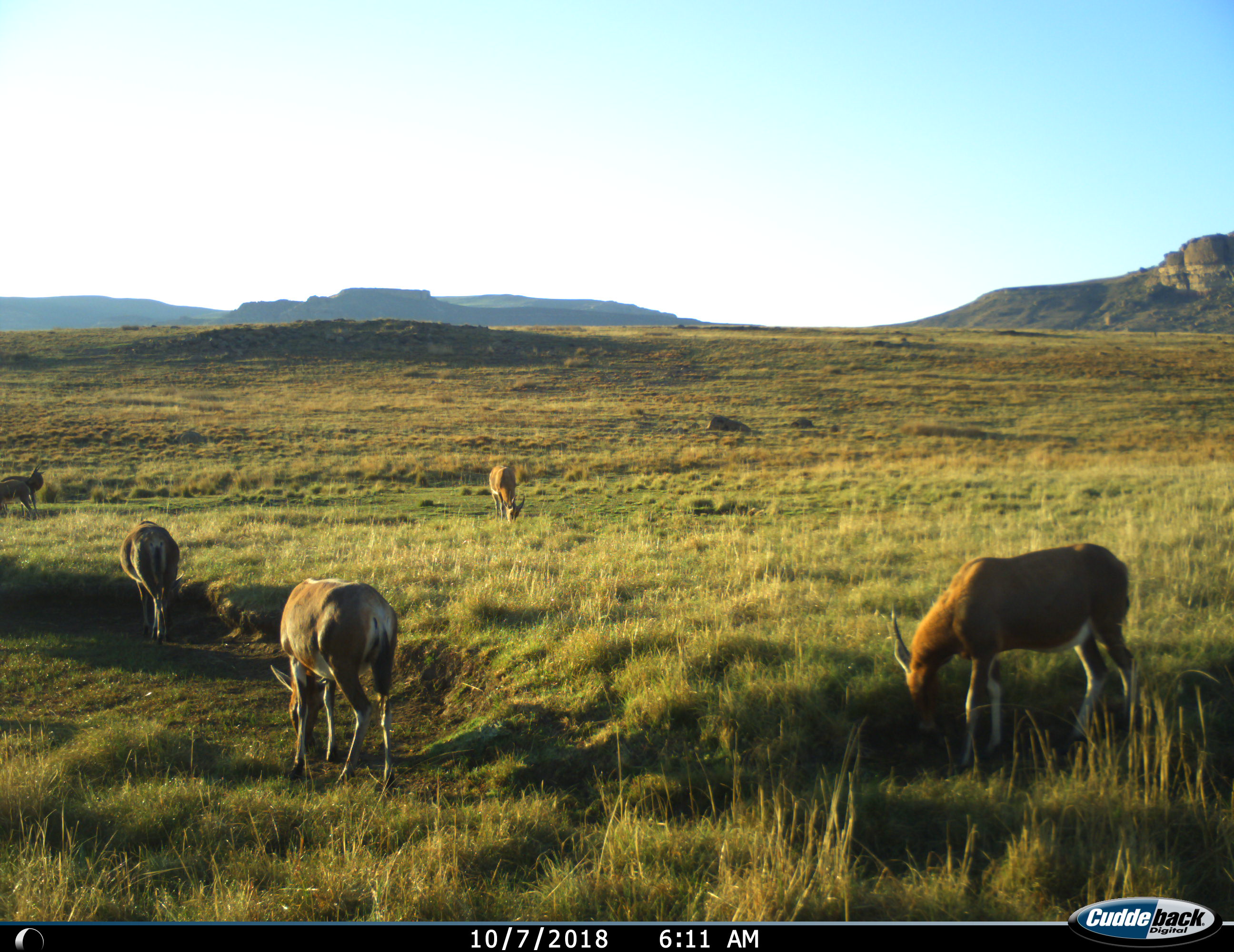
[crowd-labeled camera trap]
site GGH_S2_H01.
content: unidentified animal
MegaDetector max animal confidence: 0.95